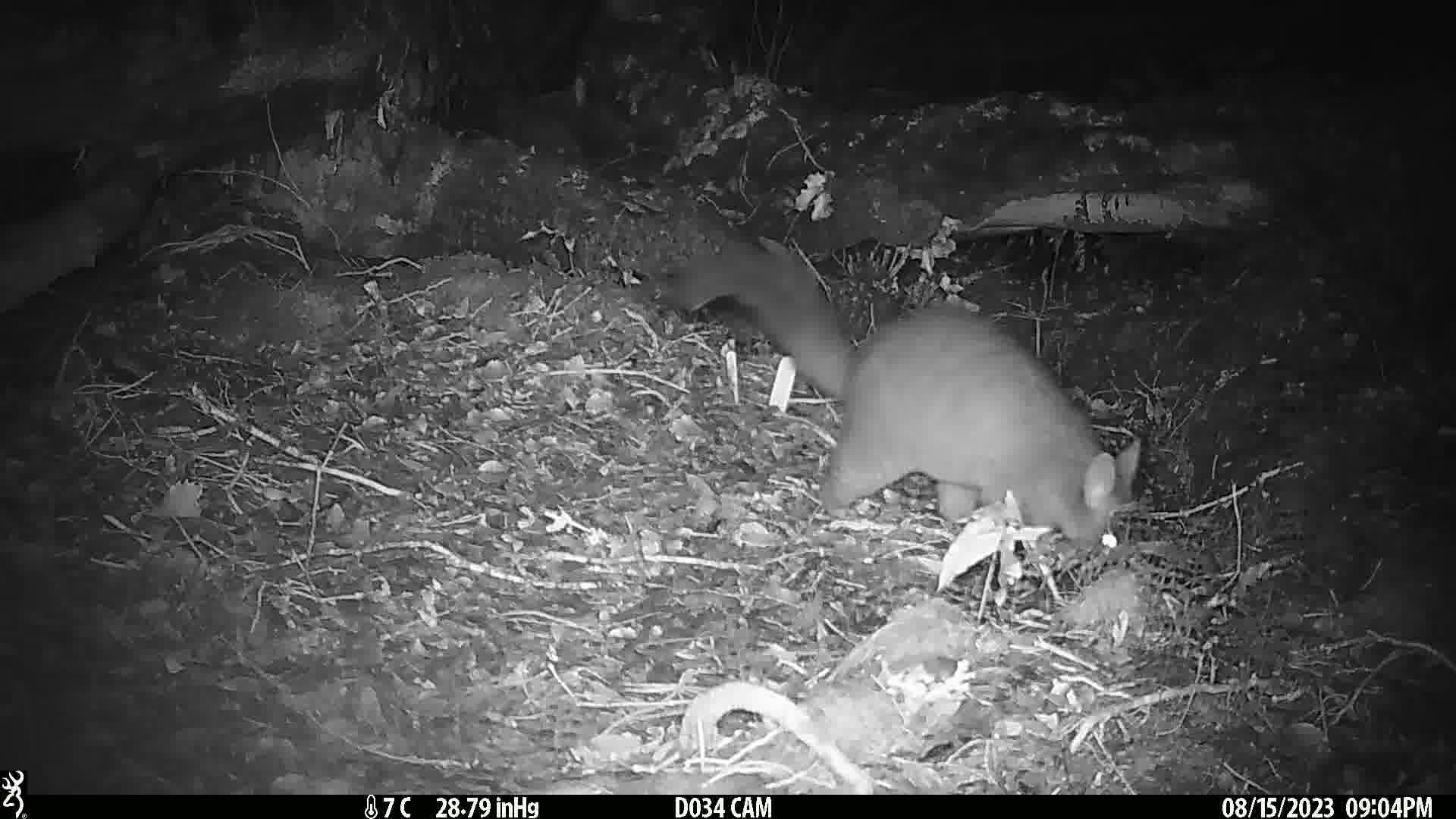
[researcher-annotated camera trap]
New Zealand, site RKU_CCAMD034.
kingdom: Animalia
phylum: Chordata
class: Mammalia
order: Diprotodontia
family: Phalangeridae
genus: Trichosurus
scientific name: Trichosurus vulpecula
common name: common brushtail possum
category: possum